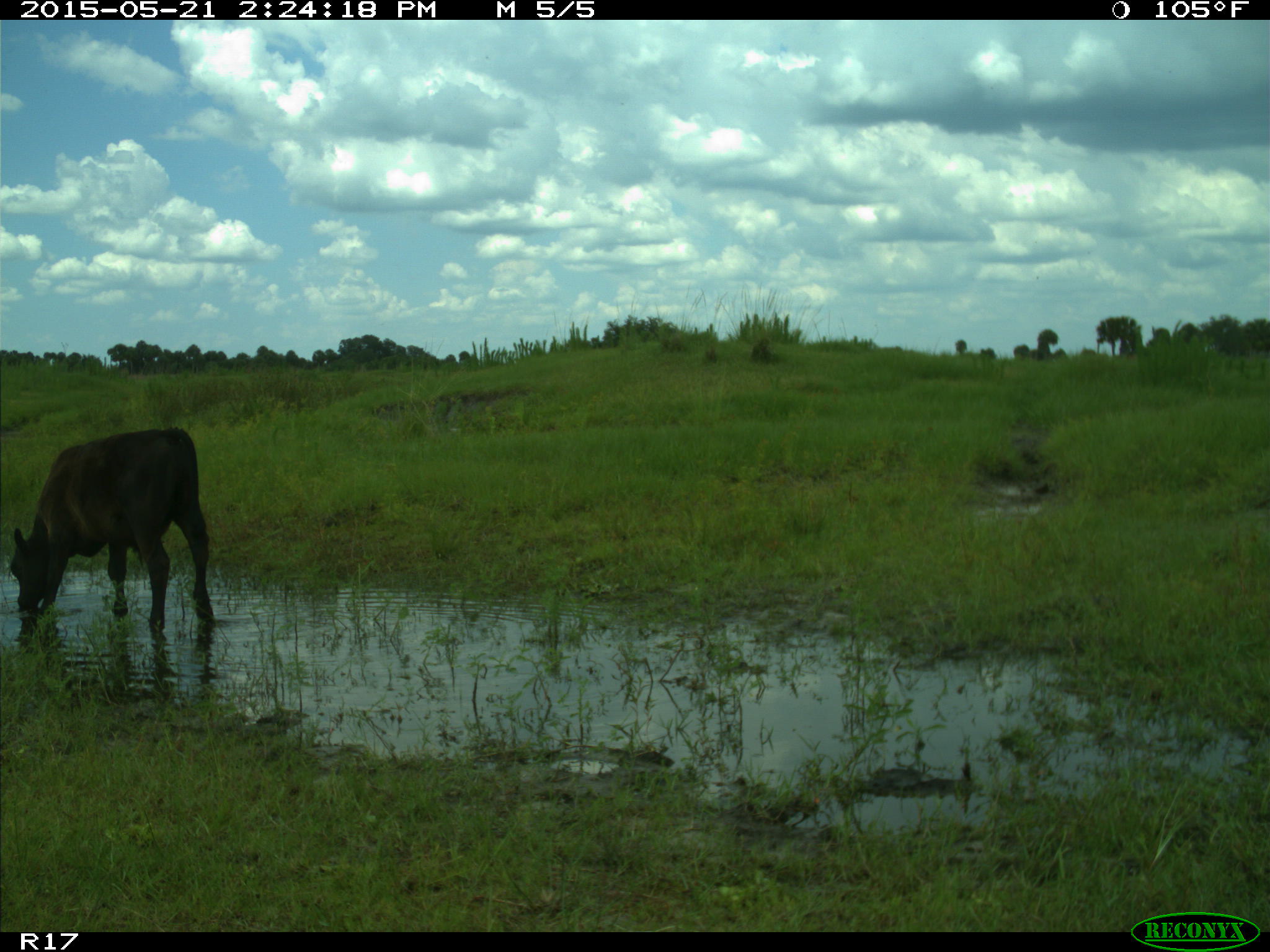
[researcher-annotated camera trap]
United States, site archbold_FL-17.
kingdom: Animalia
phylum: Chordata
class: Mammalia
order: Artiodactyla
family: Bovidae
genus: Bos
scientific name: Bos taurus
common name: domestic cow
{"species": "Bos taurus (domestic cow)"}